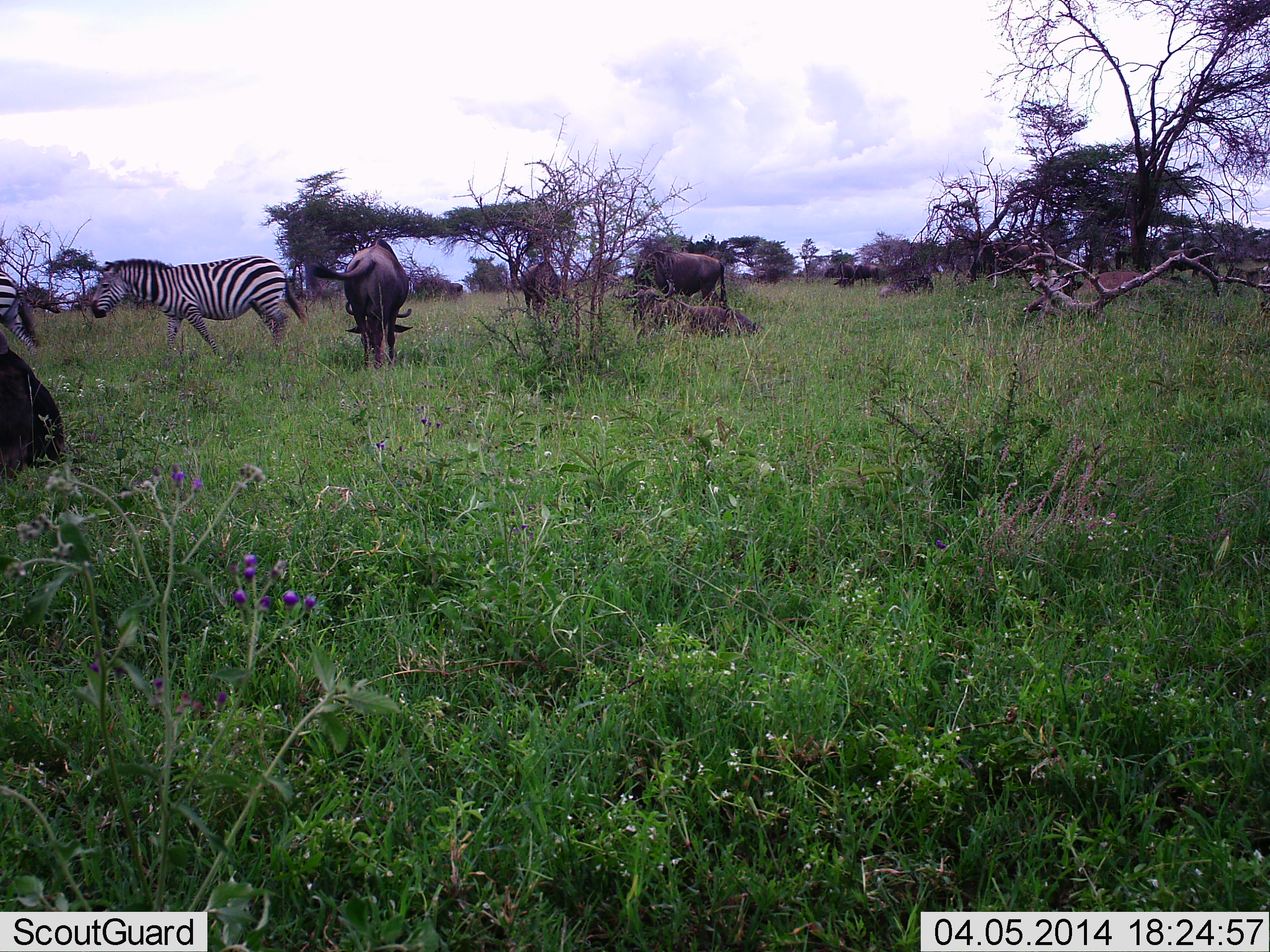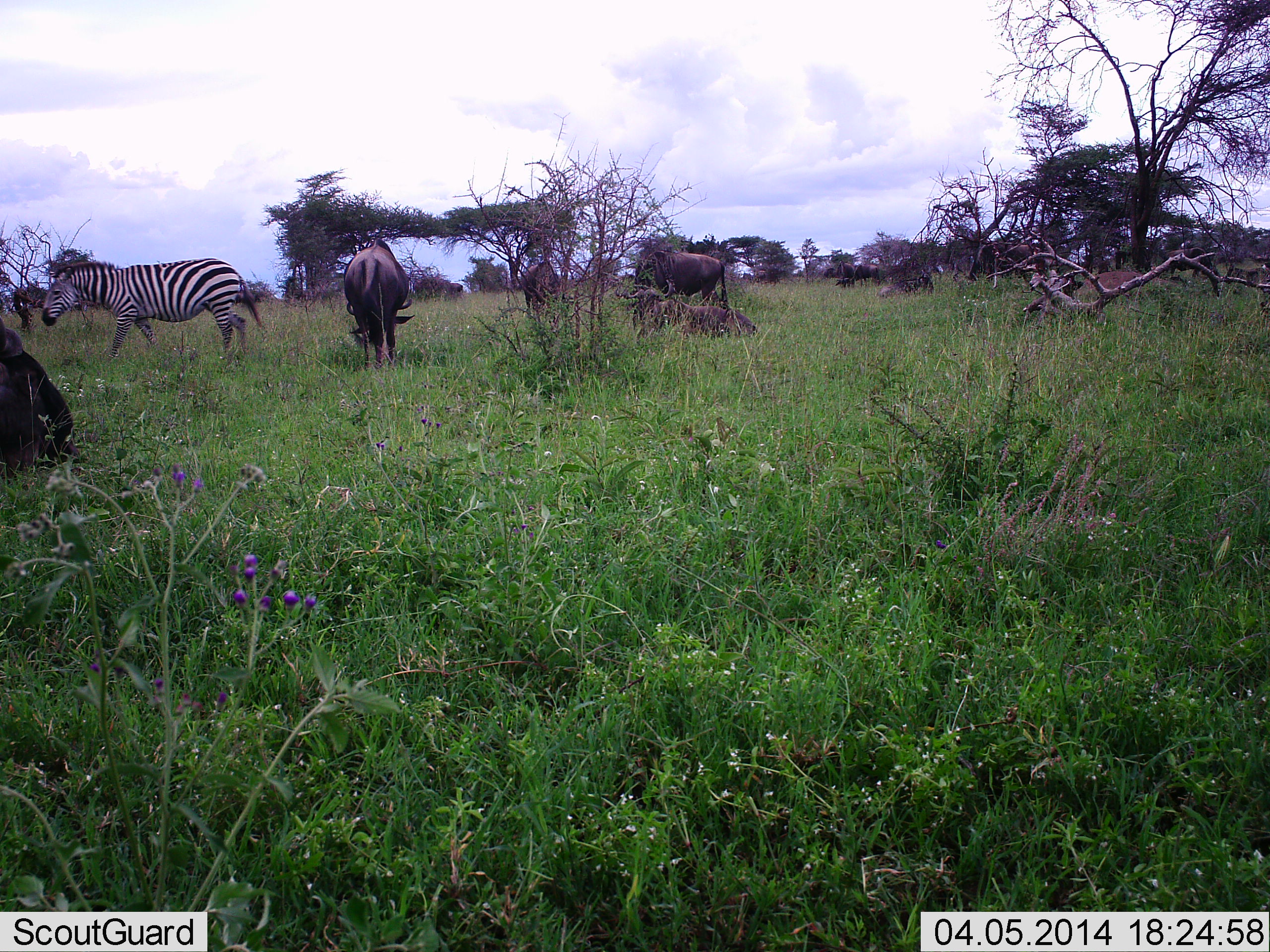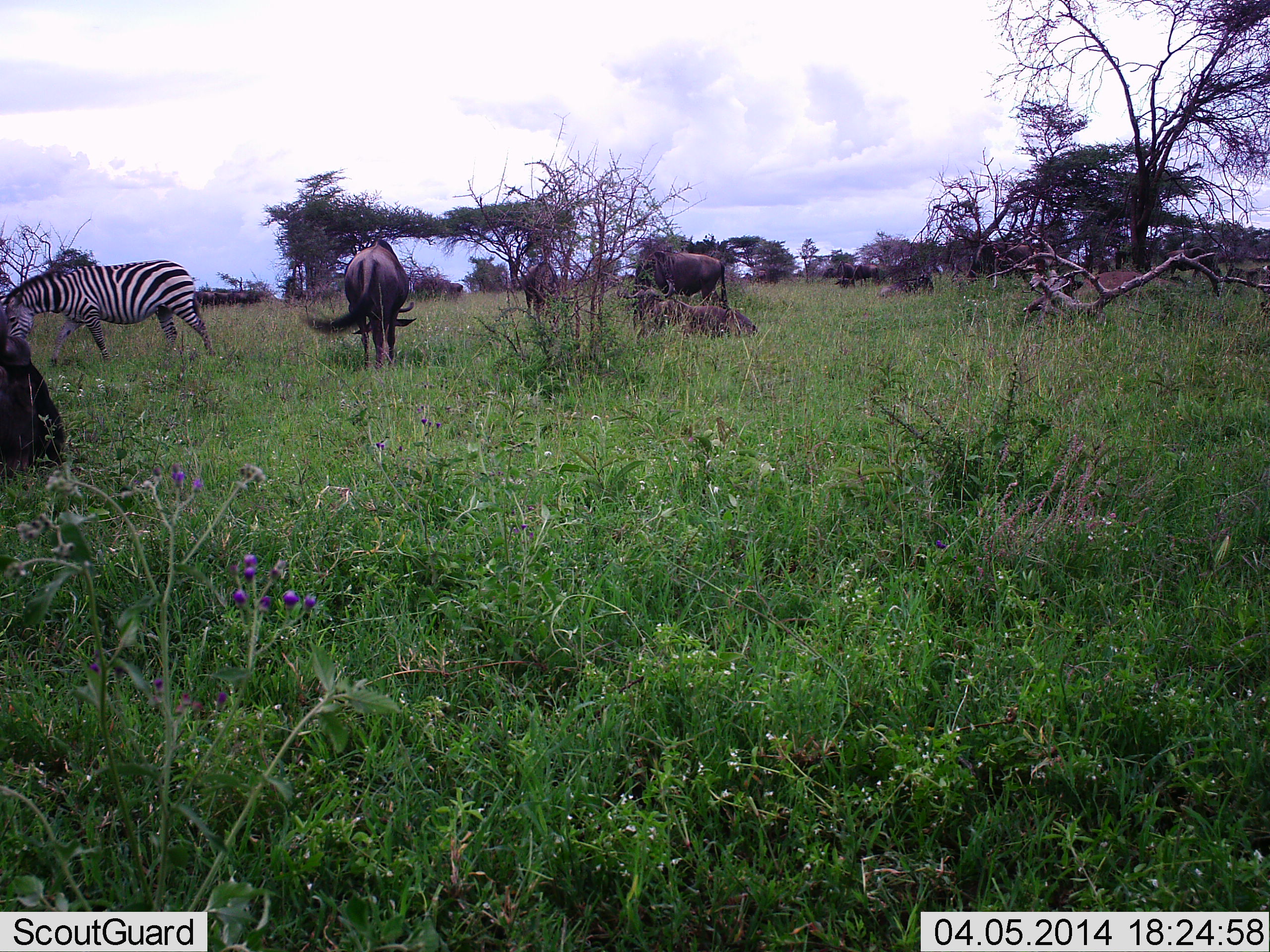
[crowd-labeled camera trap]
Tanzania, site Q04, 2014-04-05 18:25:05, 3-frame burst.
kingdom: Animalia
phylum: Chordata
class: Mammalia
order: Artiodactyla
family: Bovidae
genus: Connochaetes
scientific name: Connochaetes taurinus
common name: blue wildebeest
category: wildebeest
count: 4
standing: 40%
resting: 50%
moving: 20%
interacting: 0%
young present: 0%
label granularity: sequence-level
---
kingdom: Animalia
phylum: Chordata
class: Mammalia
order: Perissodactyla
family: Equidae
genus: Equus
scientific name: Equus quagga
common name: plains zebra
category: zebra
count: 1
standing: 18%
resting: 0%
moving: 91%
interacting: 0%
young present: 0%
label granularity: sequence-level